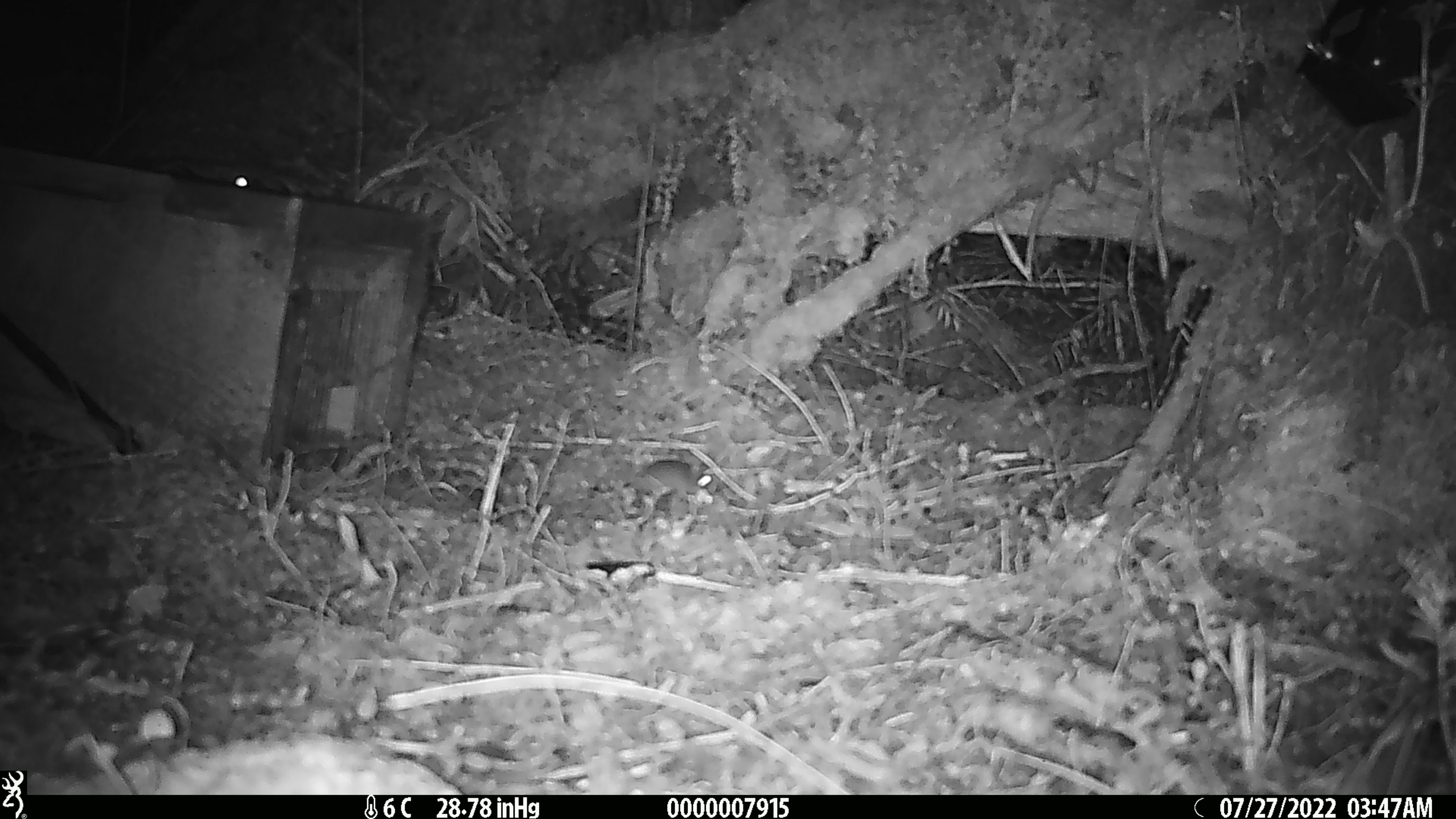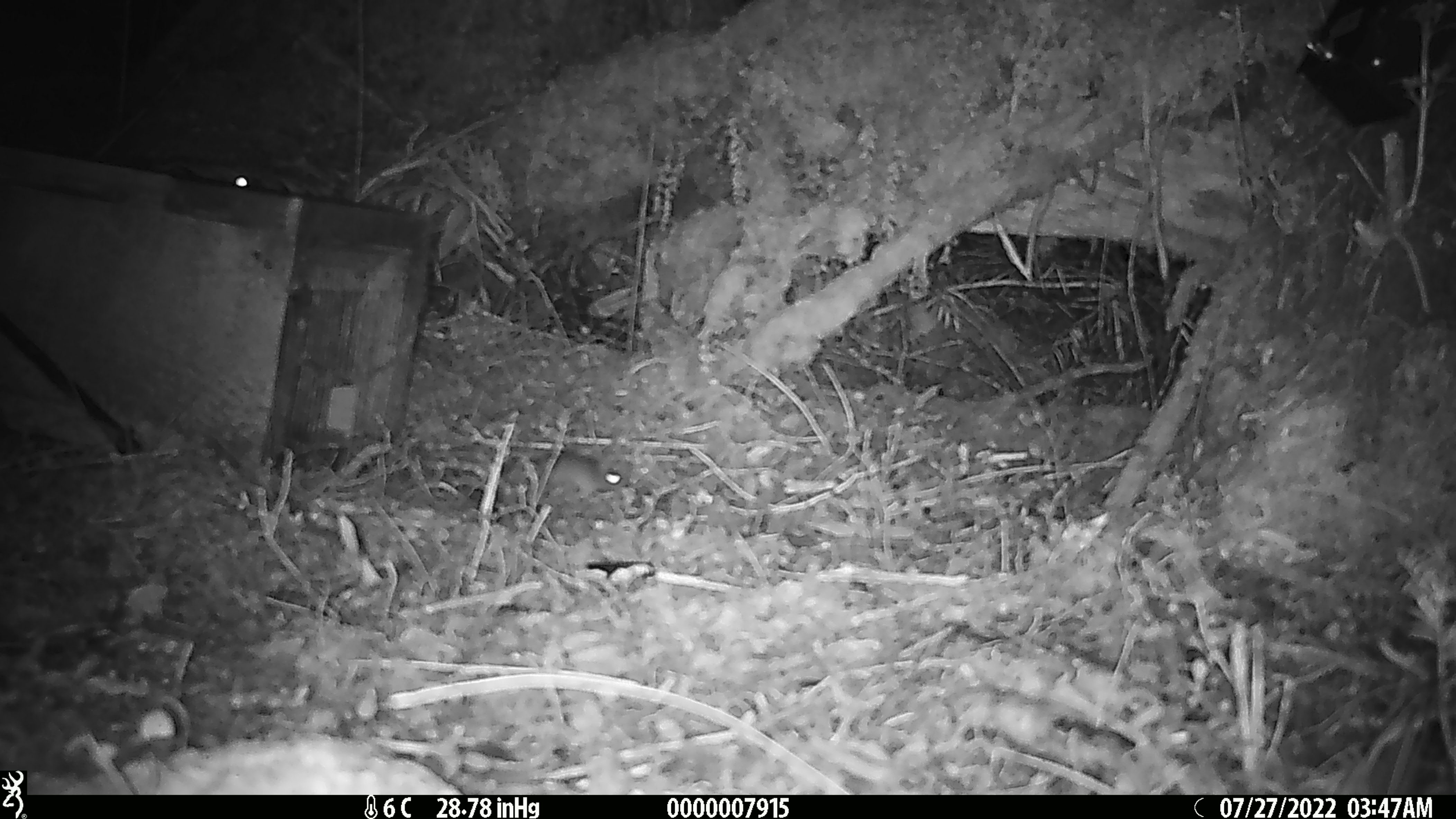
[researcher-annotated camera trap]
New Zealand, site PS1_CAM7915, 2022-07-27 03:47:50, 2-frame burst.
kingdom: Animalia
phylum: Chordata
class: Mammalia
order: Rodentia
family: Muridae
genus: Mus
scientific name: Mus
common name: mouse